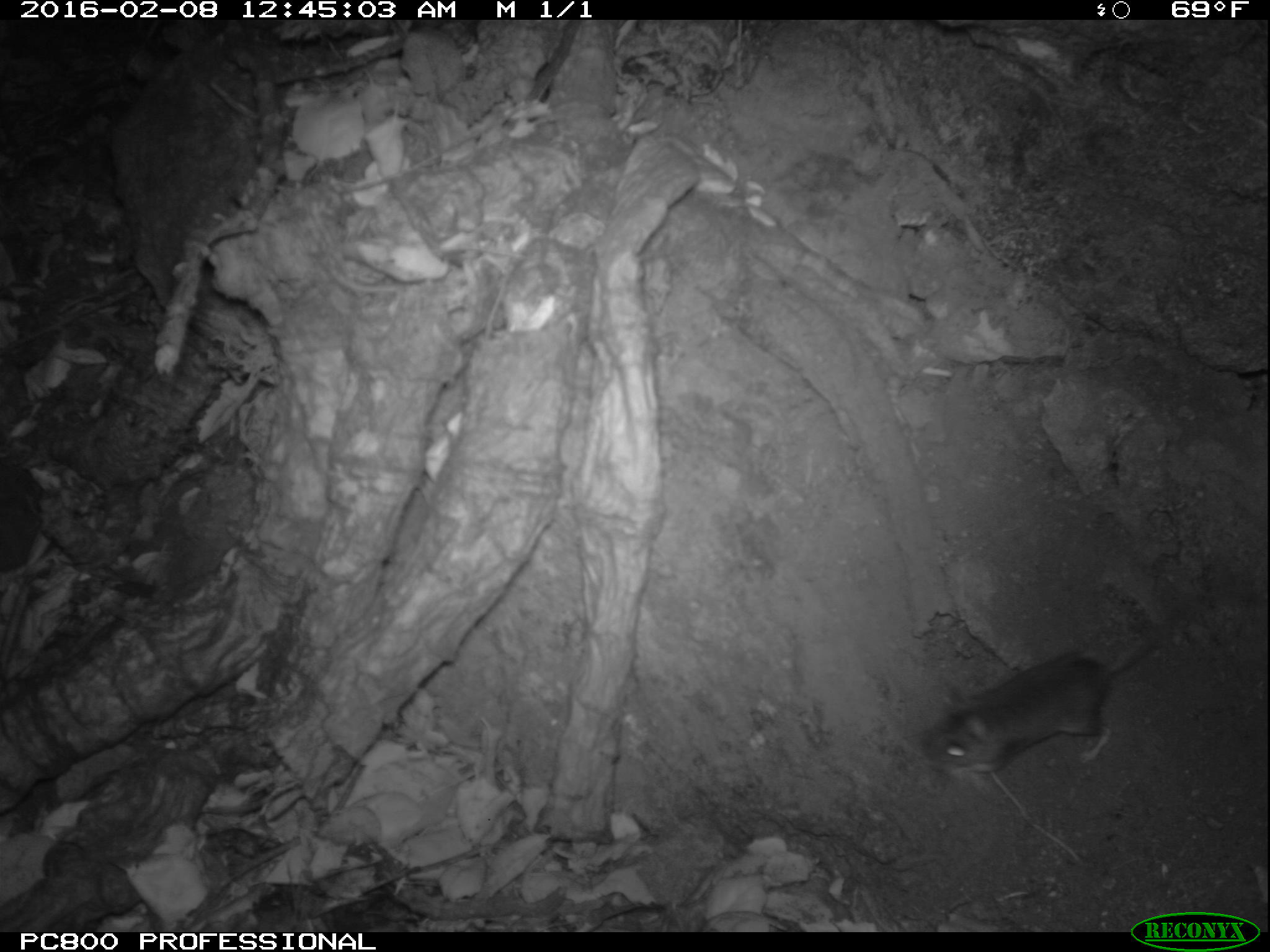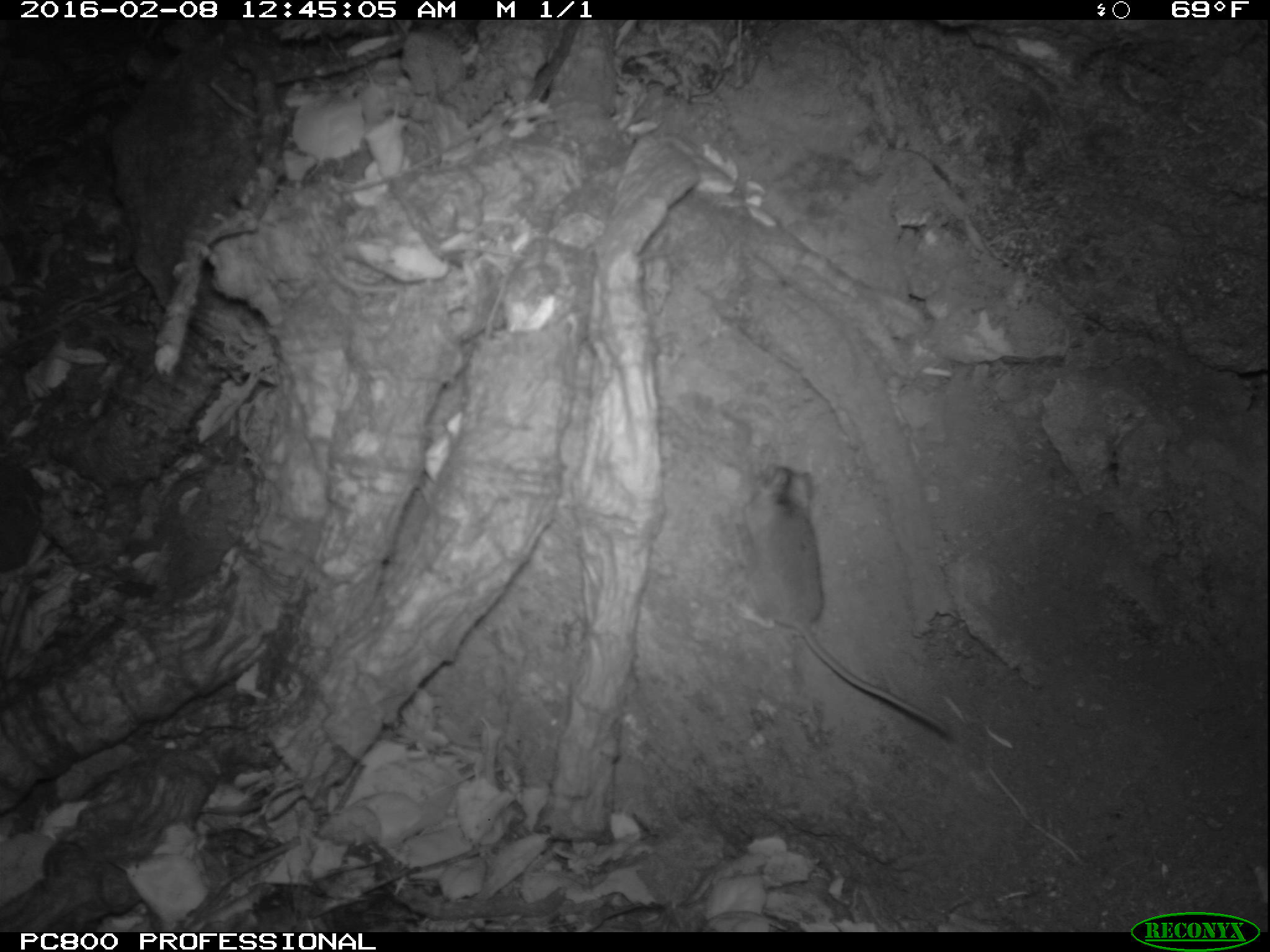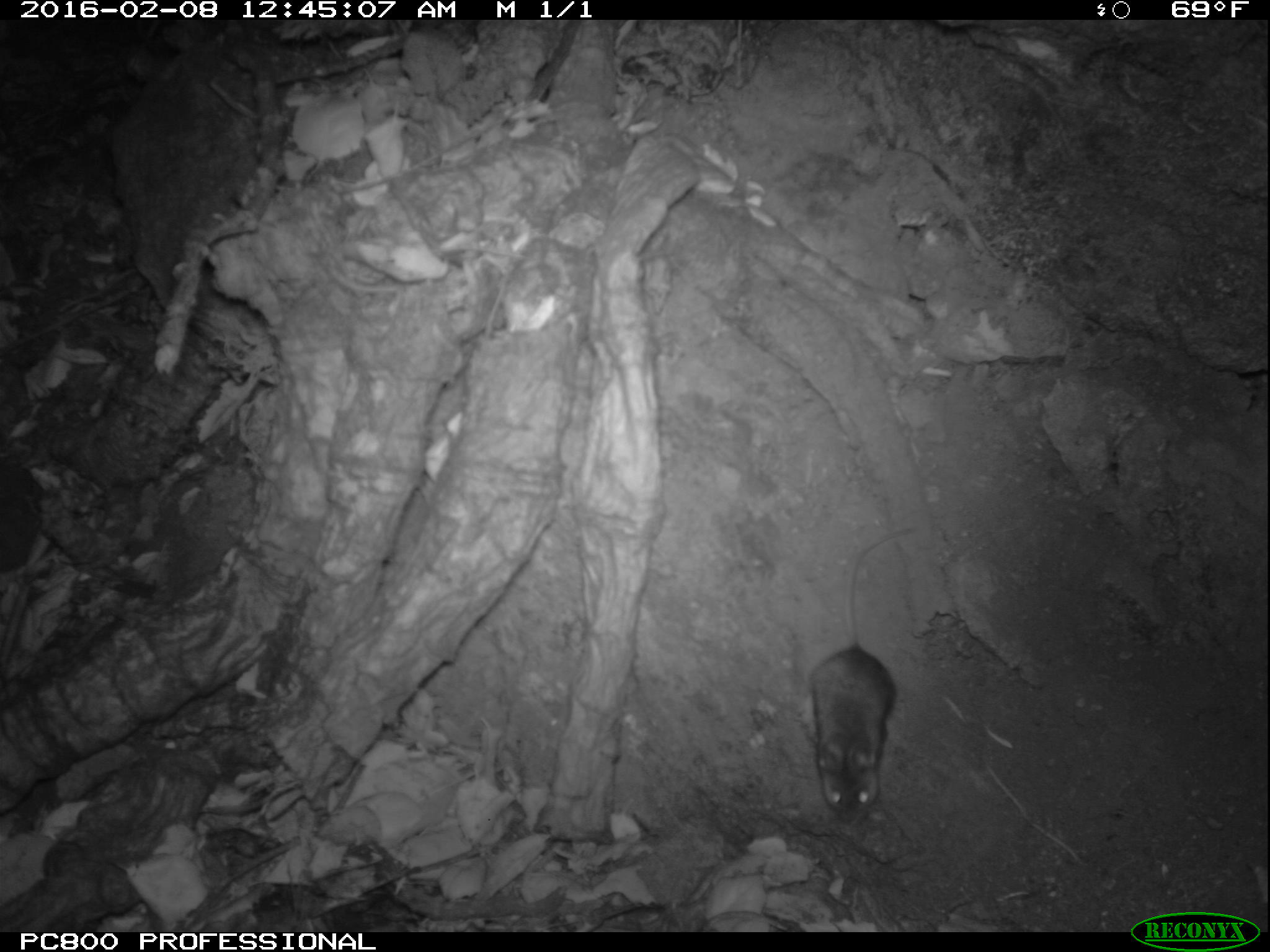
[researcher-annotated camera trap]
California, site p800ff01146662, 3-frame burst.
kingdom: Animalia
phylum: Chordata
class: Mammalia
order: Rodentia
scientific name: Rodentia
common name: rodent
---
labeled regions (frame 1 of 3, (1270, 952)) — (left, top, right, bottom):
rodent: (917, 593, 1205, 781)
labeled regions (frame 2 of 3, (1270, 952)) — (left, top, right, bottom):
rodent: (729, 461, 952, 744)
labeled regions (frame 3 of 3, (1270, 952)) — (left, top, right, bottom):
rodent: (804, 526, 921, 827)